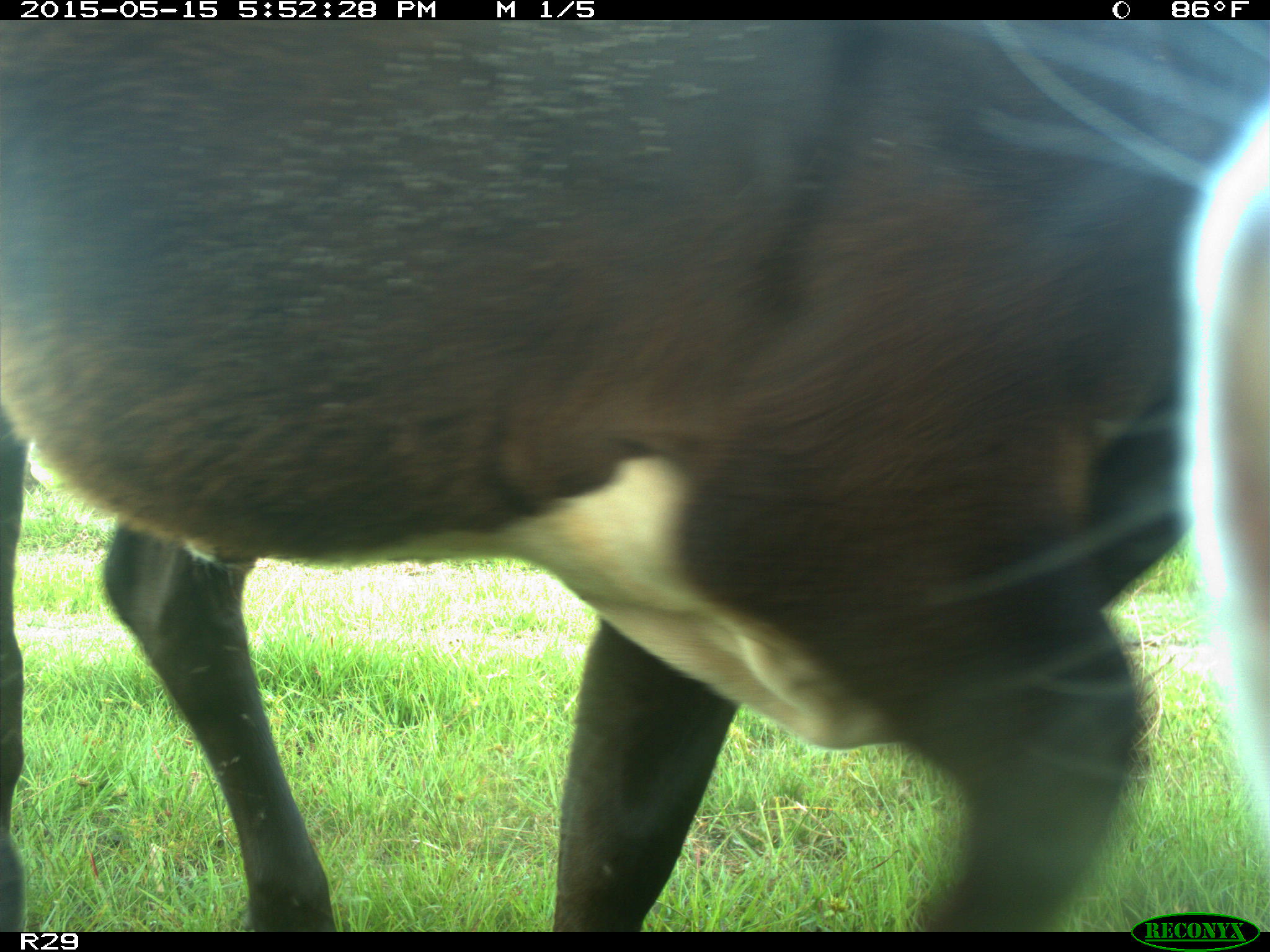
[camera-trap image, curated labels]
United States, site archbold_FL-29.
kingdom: Animalia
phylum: Chordata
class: Mammalia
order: Artiodactyla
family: Bovidae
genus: Bos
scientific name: Bos taurus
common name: domestic cow